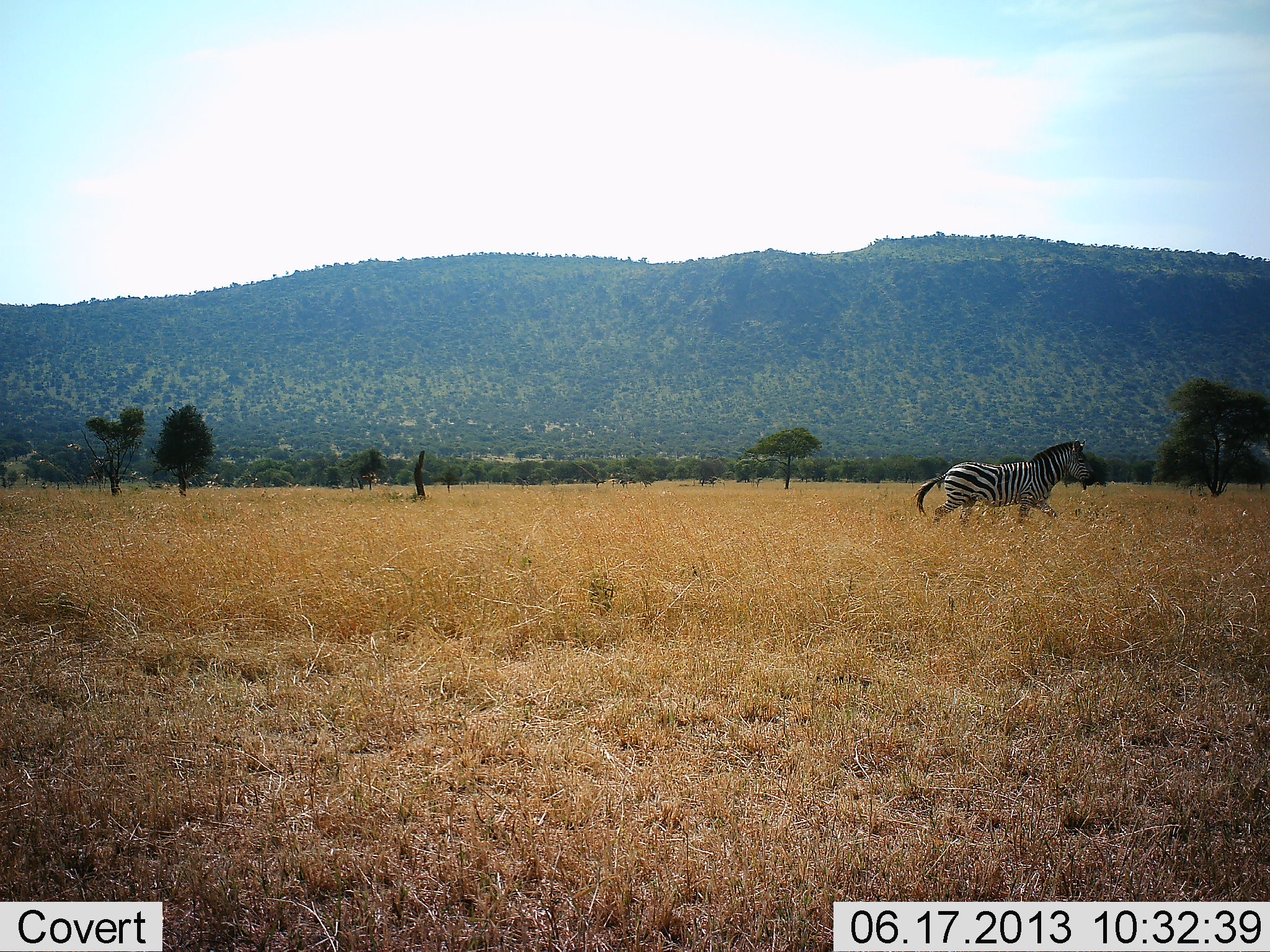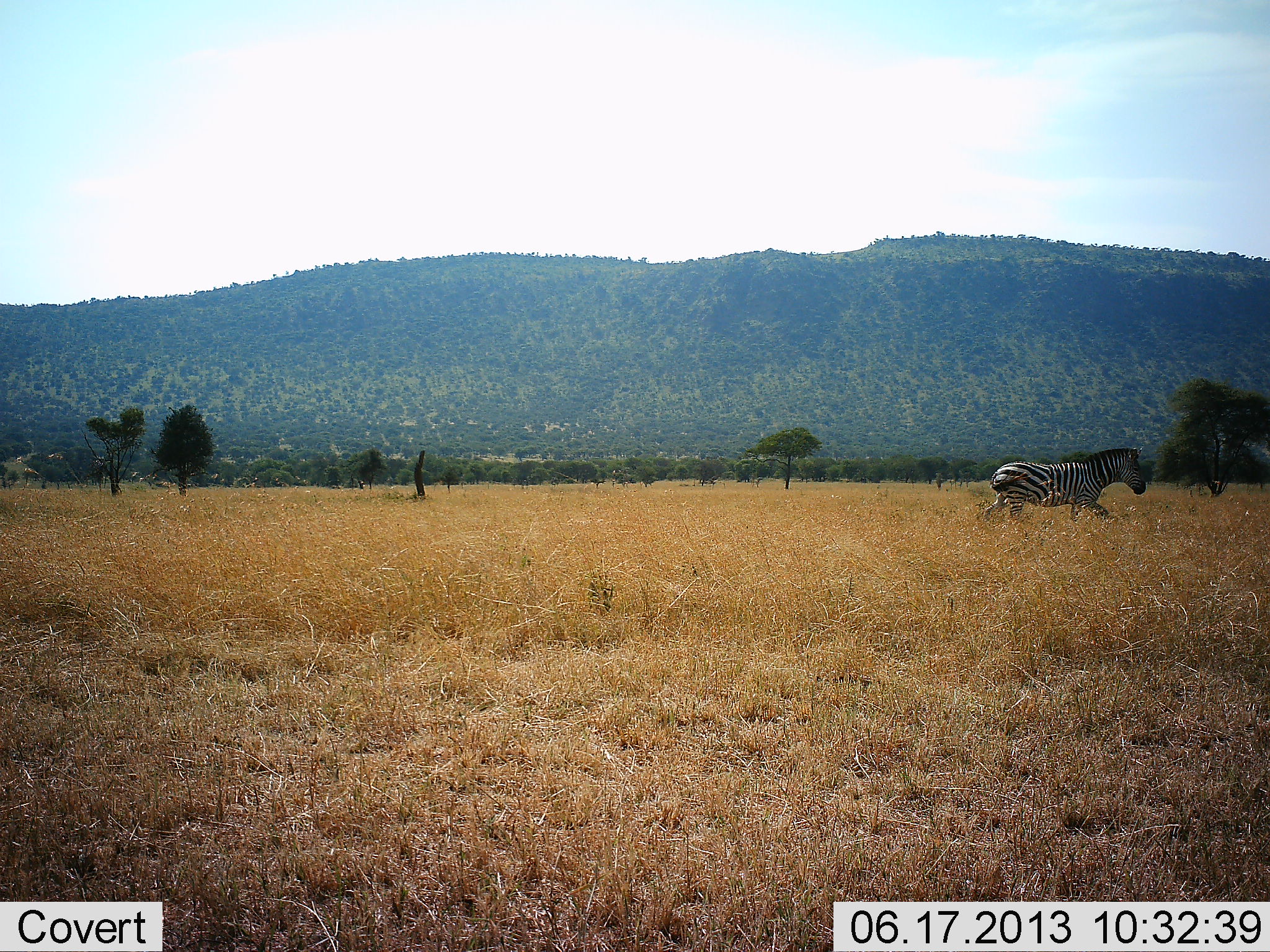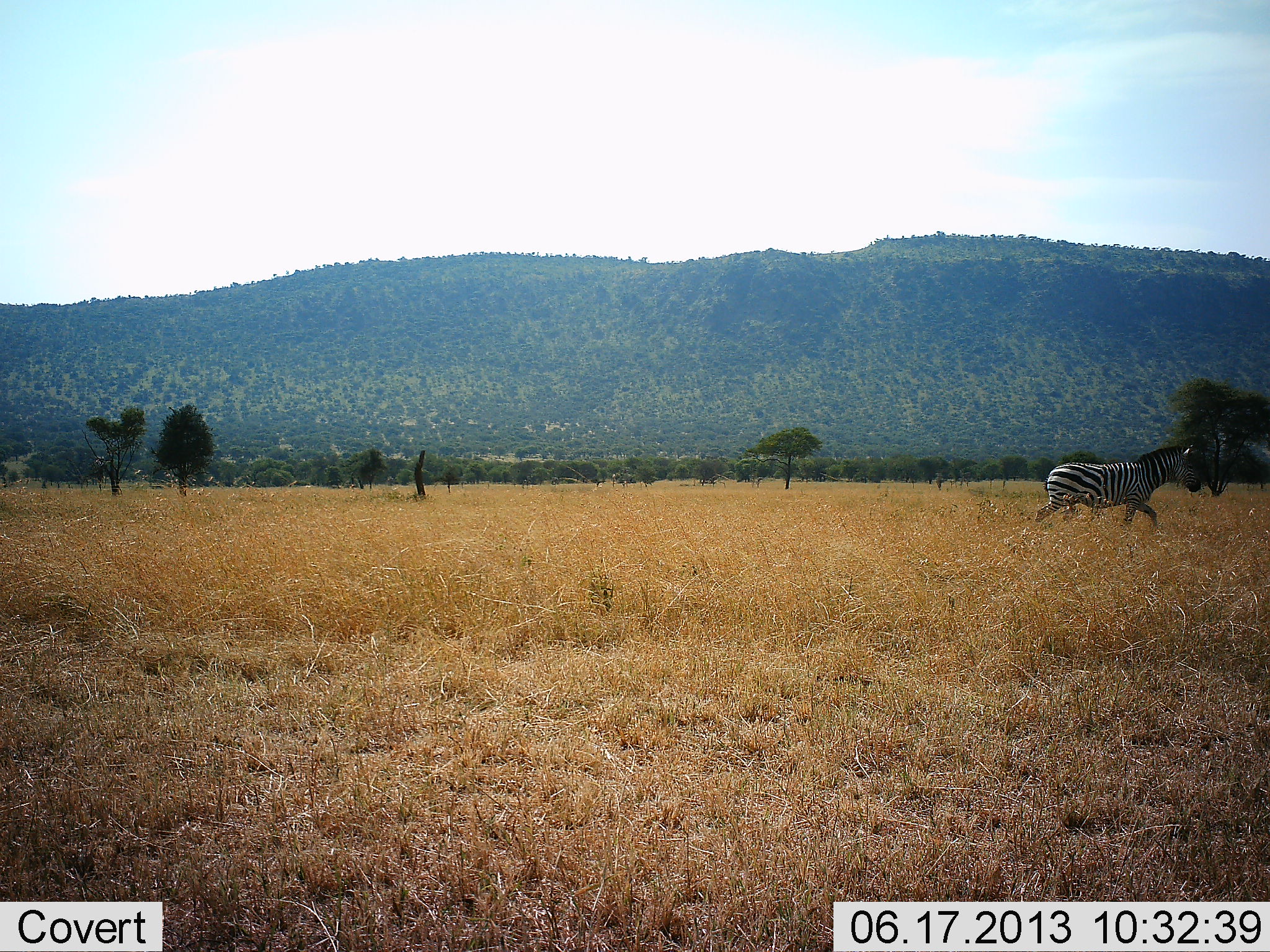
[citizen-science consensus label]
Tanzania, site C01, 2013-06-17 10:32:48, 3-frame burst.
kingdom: Animalia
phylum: Chordata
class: Mammalia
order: Perissodactyla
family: Equidae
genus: Equus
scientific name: Equus quagga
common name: plains zebra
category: zebra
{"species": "zebra (plains zebra) (Equus quagga)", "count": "1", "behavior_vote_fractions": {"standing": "6%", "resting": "0%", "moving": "100%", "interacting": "0%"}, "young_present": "0%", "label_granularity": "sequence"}